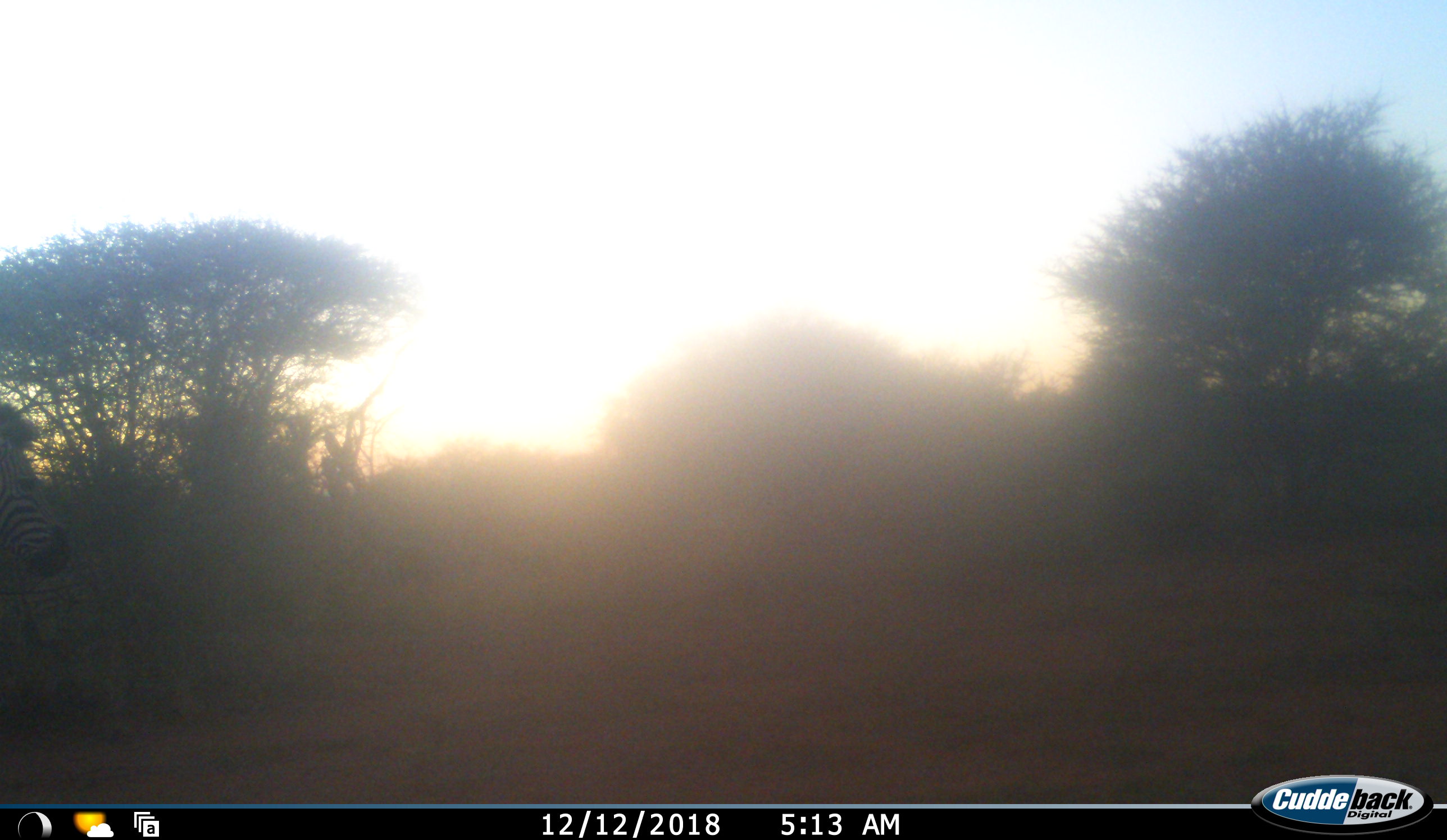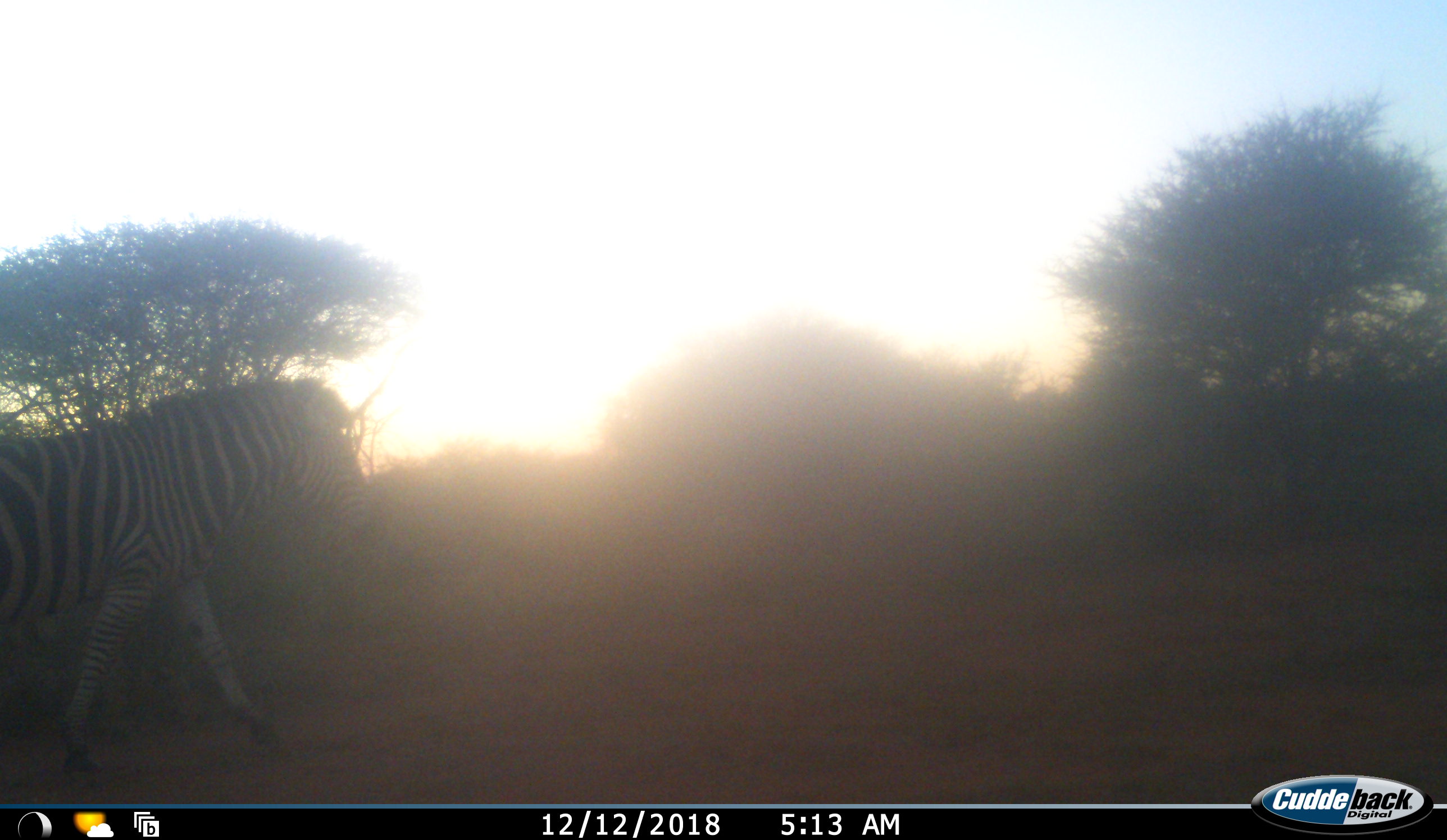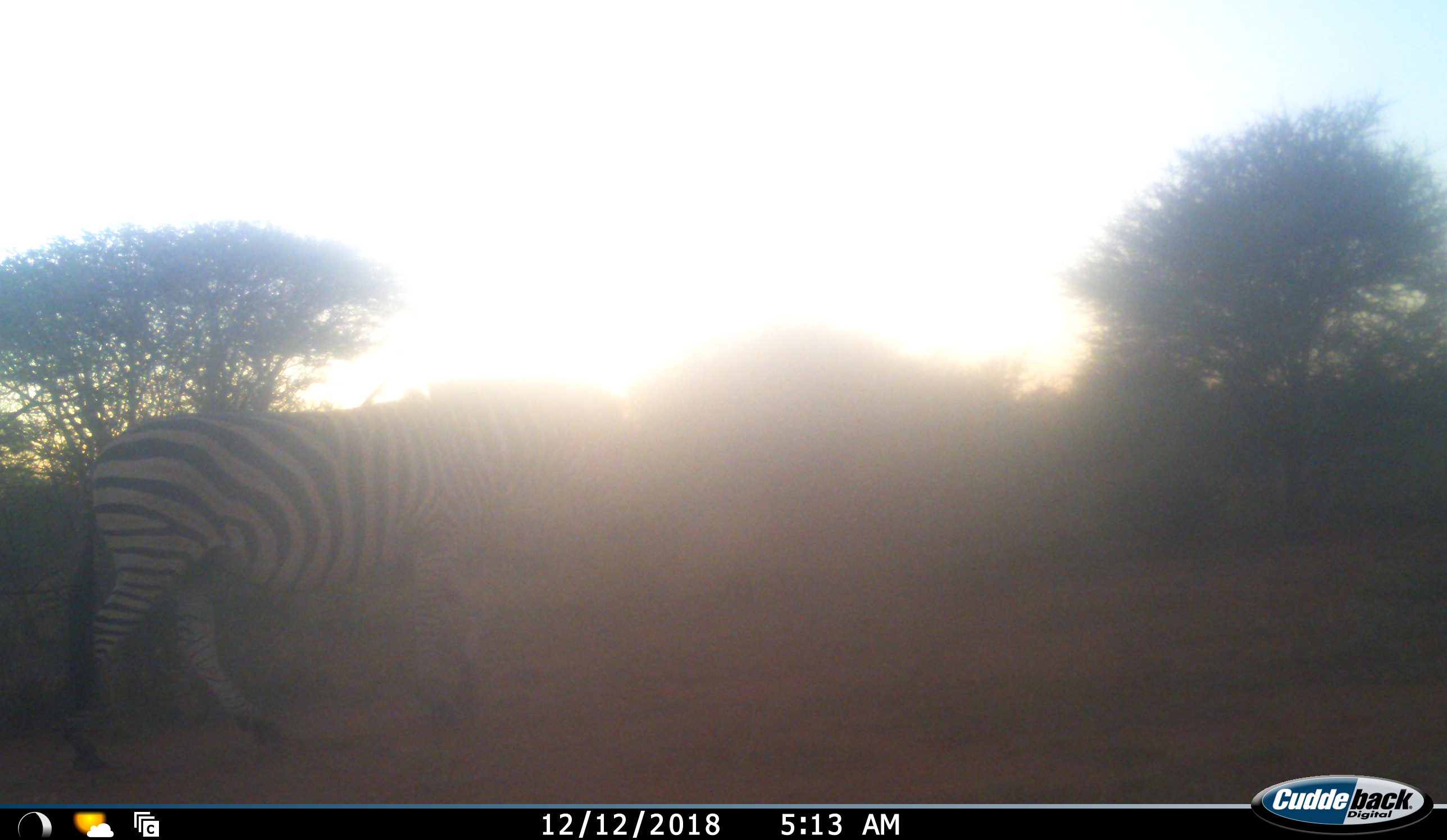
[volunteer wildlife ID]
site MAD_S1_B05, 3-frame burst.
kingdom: Animalia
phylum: Chordata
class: Mammalia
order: Perissodactyla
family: Equidae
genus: Equus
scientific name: Equus quagga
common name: plains zebra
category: zebraplains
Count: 1.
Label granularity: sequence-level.